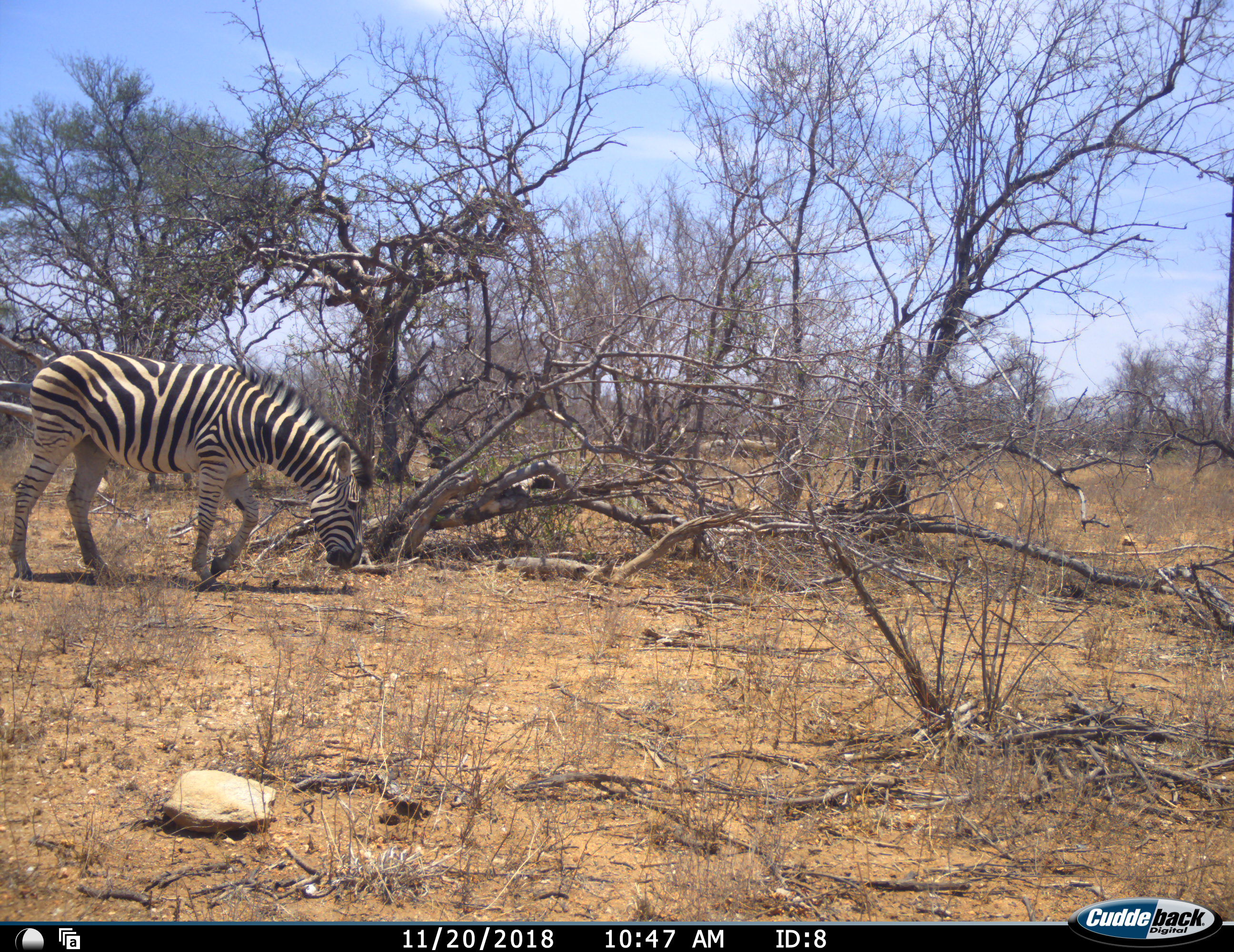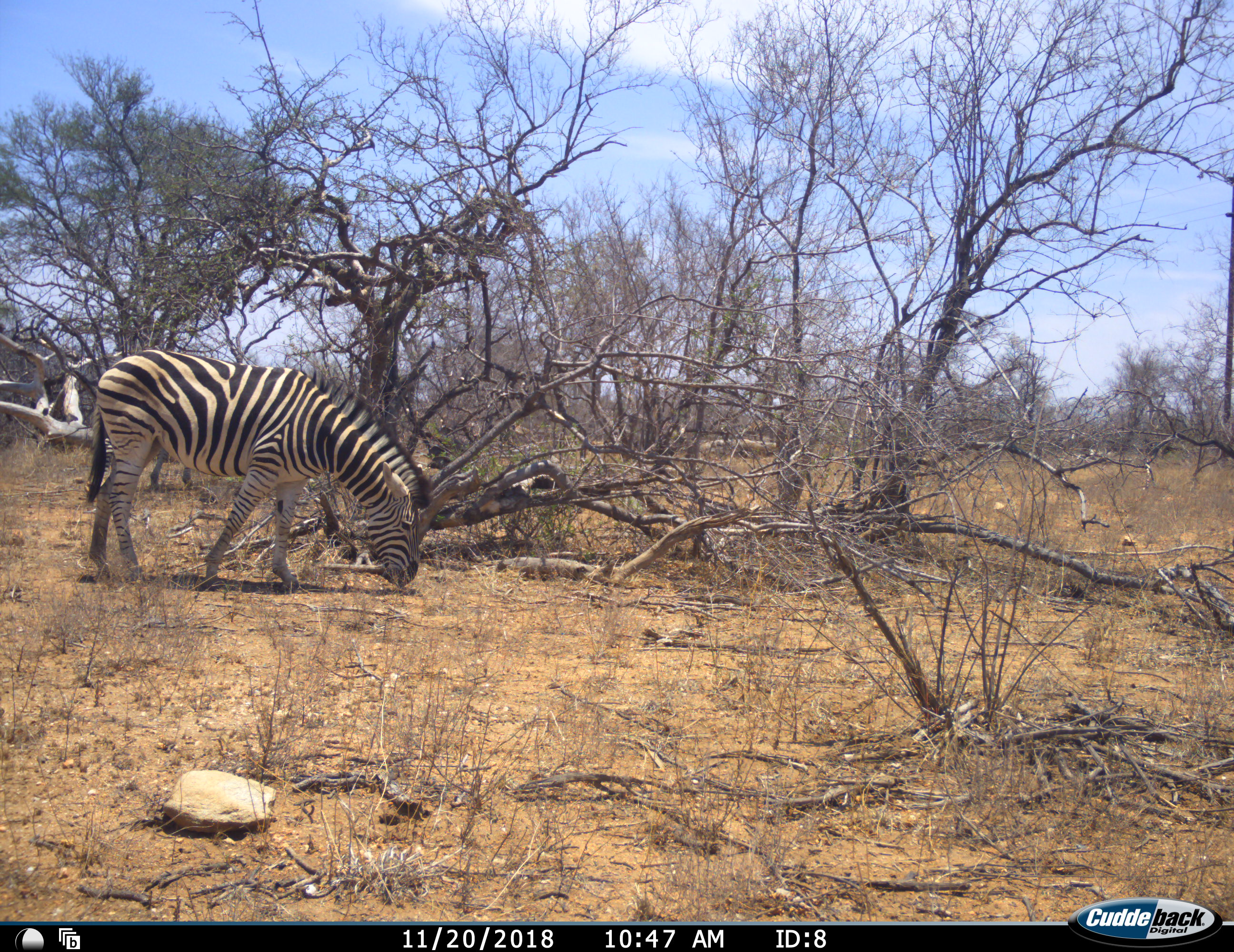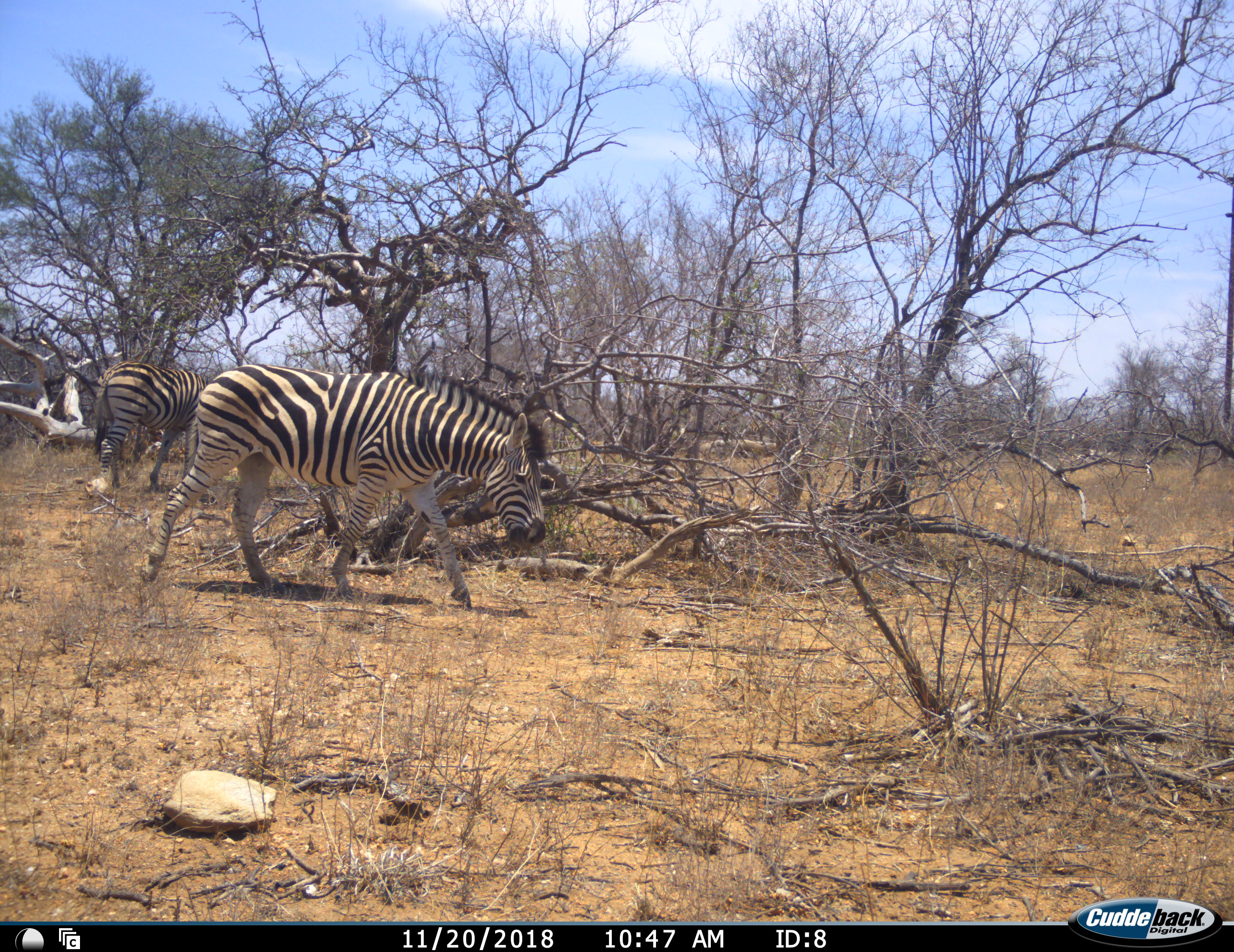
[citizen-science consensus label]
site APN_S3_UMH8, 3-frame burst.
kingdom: Animalia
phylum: Chordata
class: Mammalia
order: Perissodactyla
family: Equidae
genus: Equus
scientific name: Equus quagga burchellii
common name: burchell's zebra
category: zebraburchells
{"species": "zebraburchells (burchell's zebra) (Equus quagga burchellii)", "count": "2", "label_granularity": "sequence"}